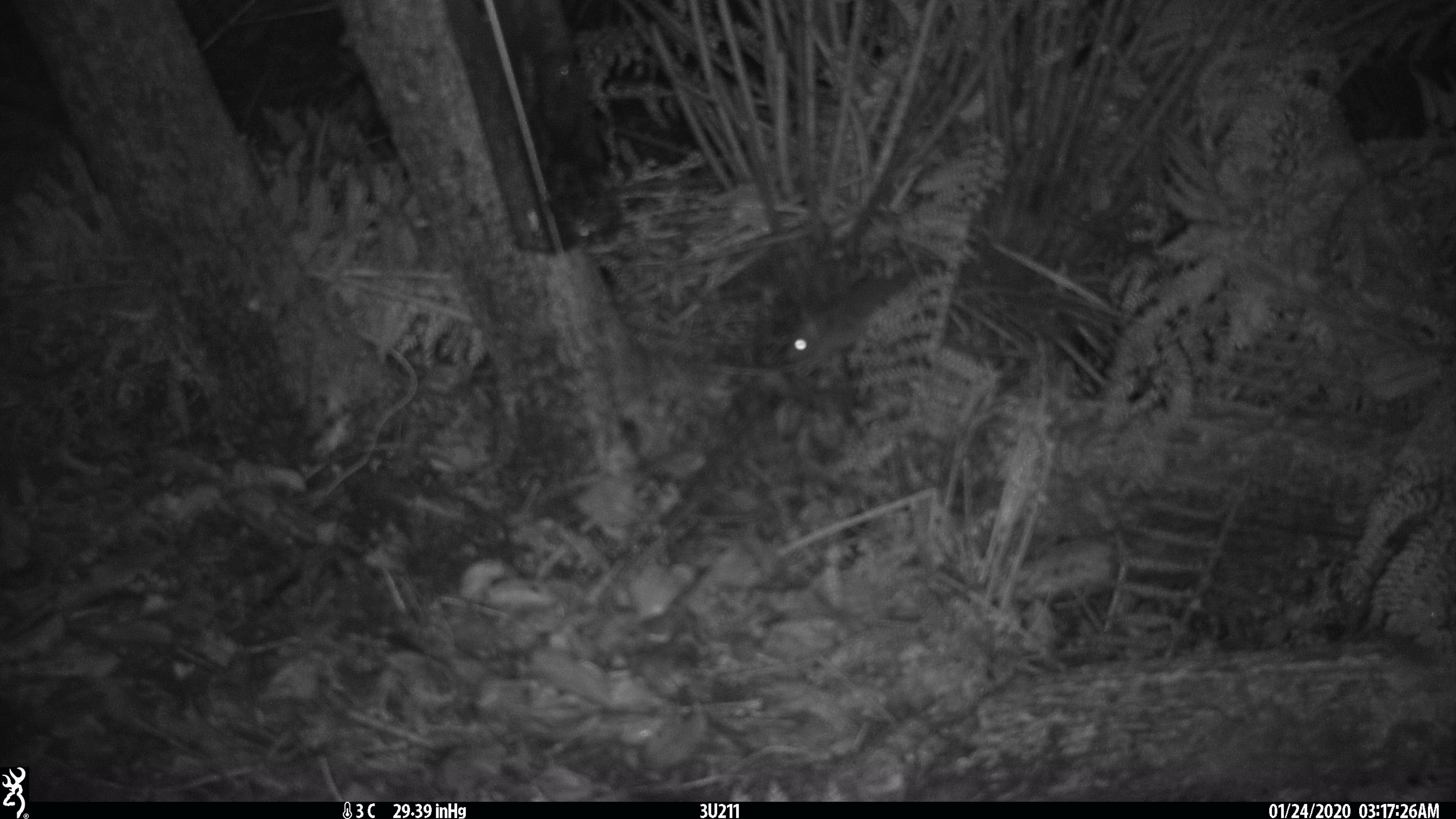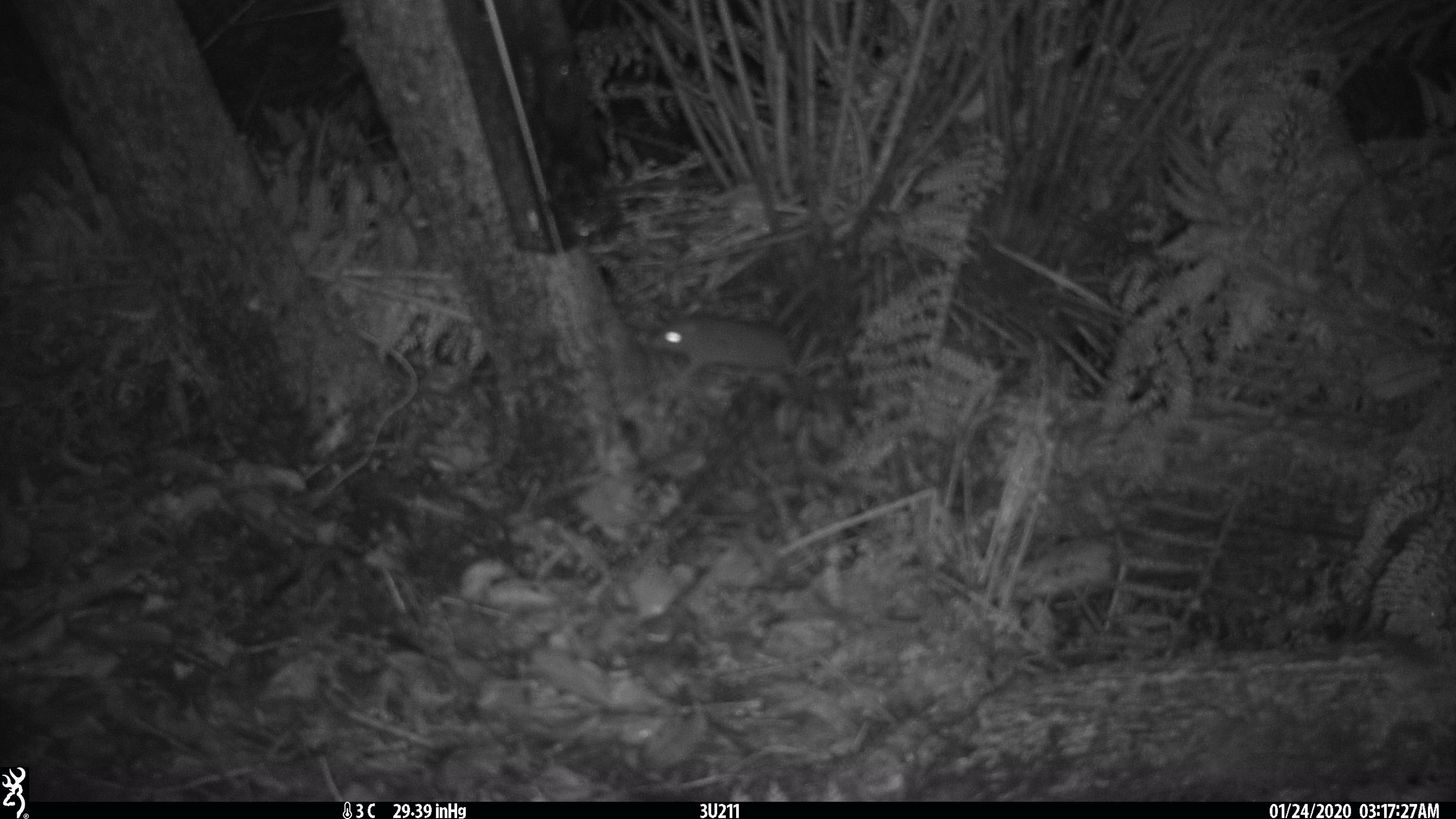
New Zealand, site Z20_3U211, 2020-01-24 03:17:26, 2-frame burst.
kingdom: Animalia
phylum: Chordata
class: Mammalia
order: Rodentia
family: Muridae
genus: Rattus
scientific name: Rattus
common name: rat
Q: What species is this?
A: Rat (Rattus).